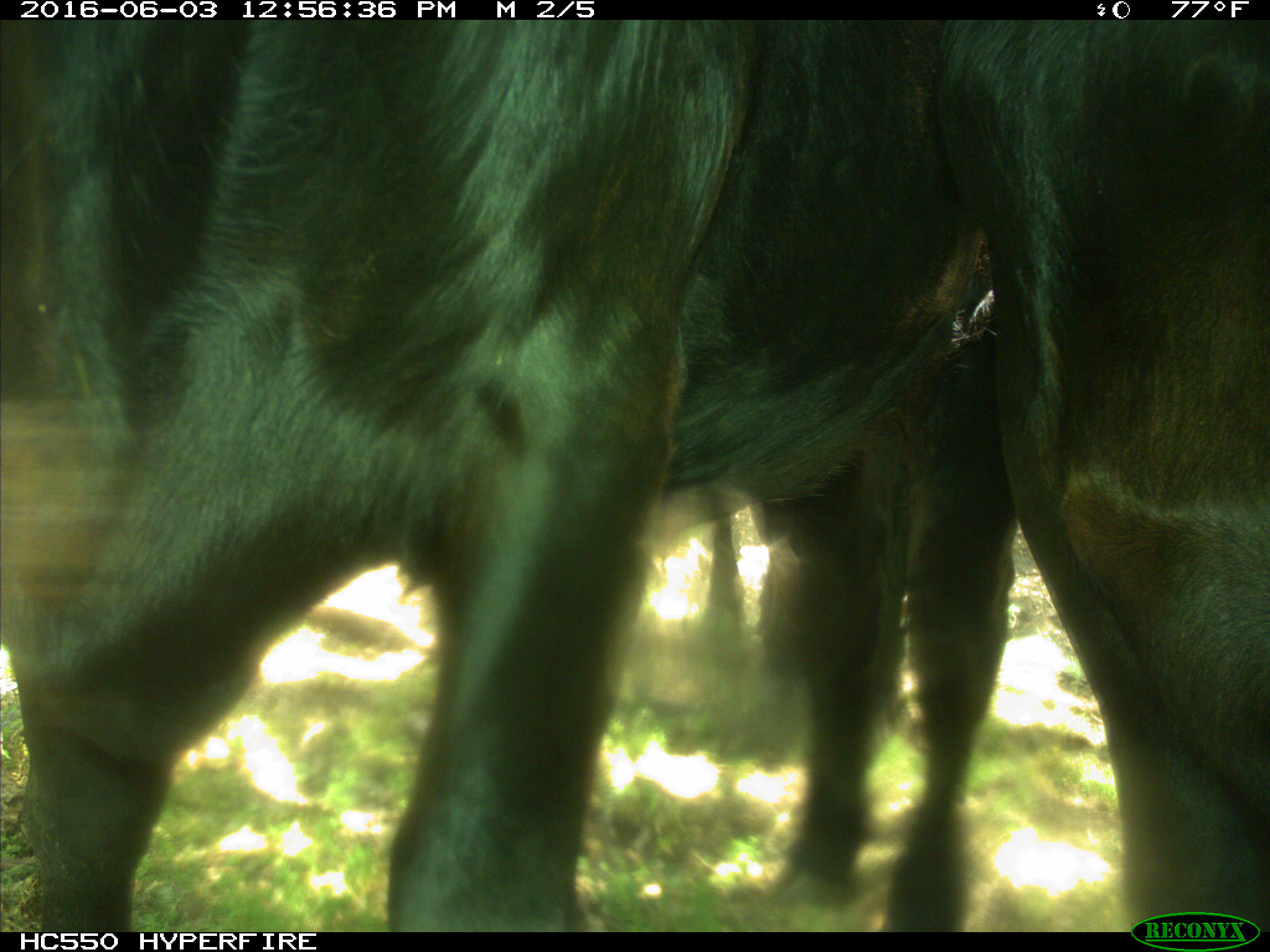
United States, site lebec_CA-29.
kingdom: Animalia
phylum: Chordata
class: Mammalia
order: Artiodactyla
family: Bovidae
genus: Bos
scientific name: Bos taurus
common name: domestic cow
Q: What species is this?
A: Bos taurus (domestic cow).